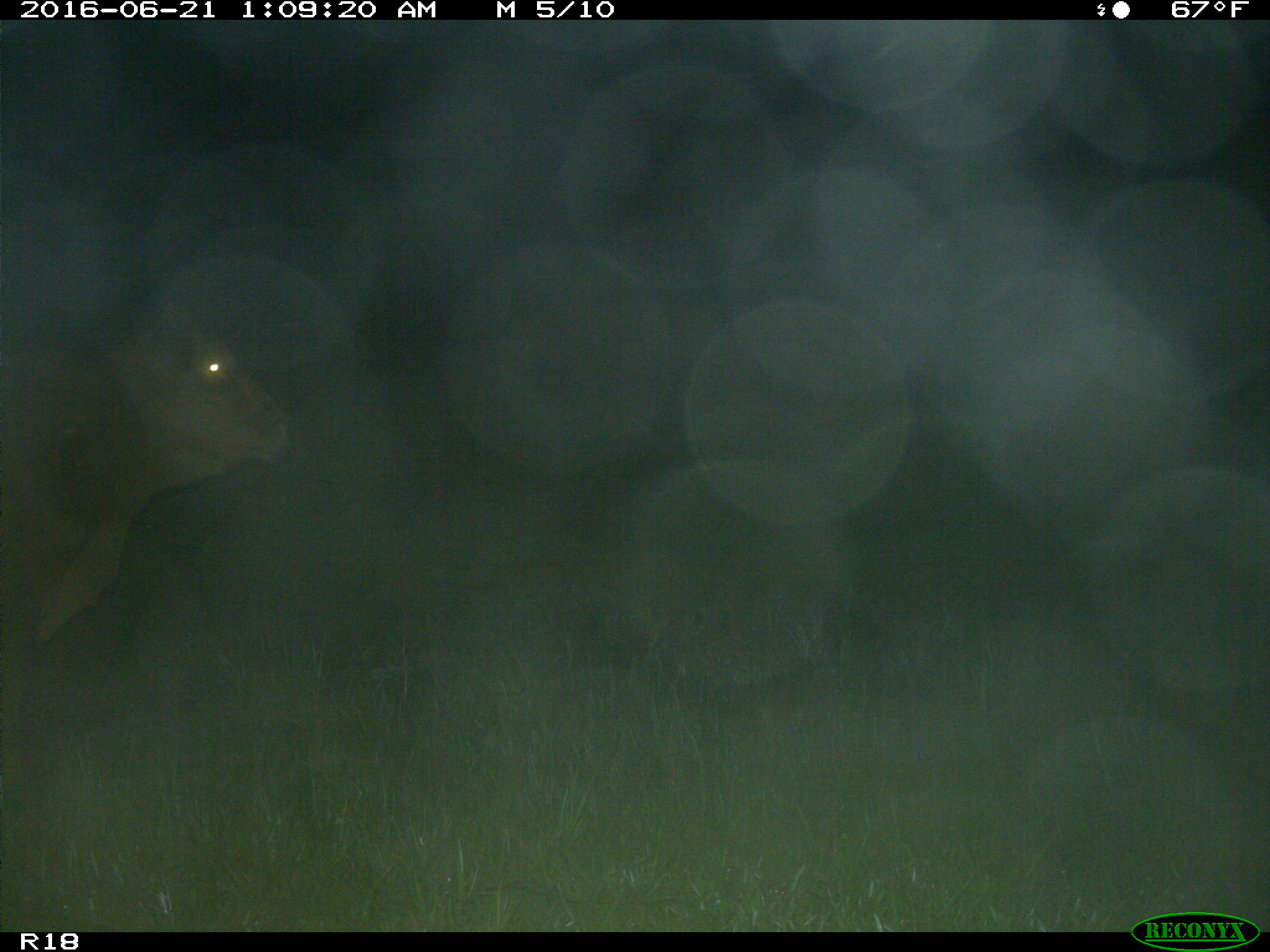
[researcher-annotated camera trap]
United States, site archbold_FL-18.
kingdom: Animalia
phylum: Chordata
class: Mammalia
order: Artiodactyla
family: Bovidae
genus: Bos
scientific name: Bos taurus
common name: domestic cow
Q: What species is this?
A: Bos taurus (domestic cow).